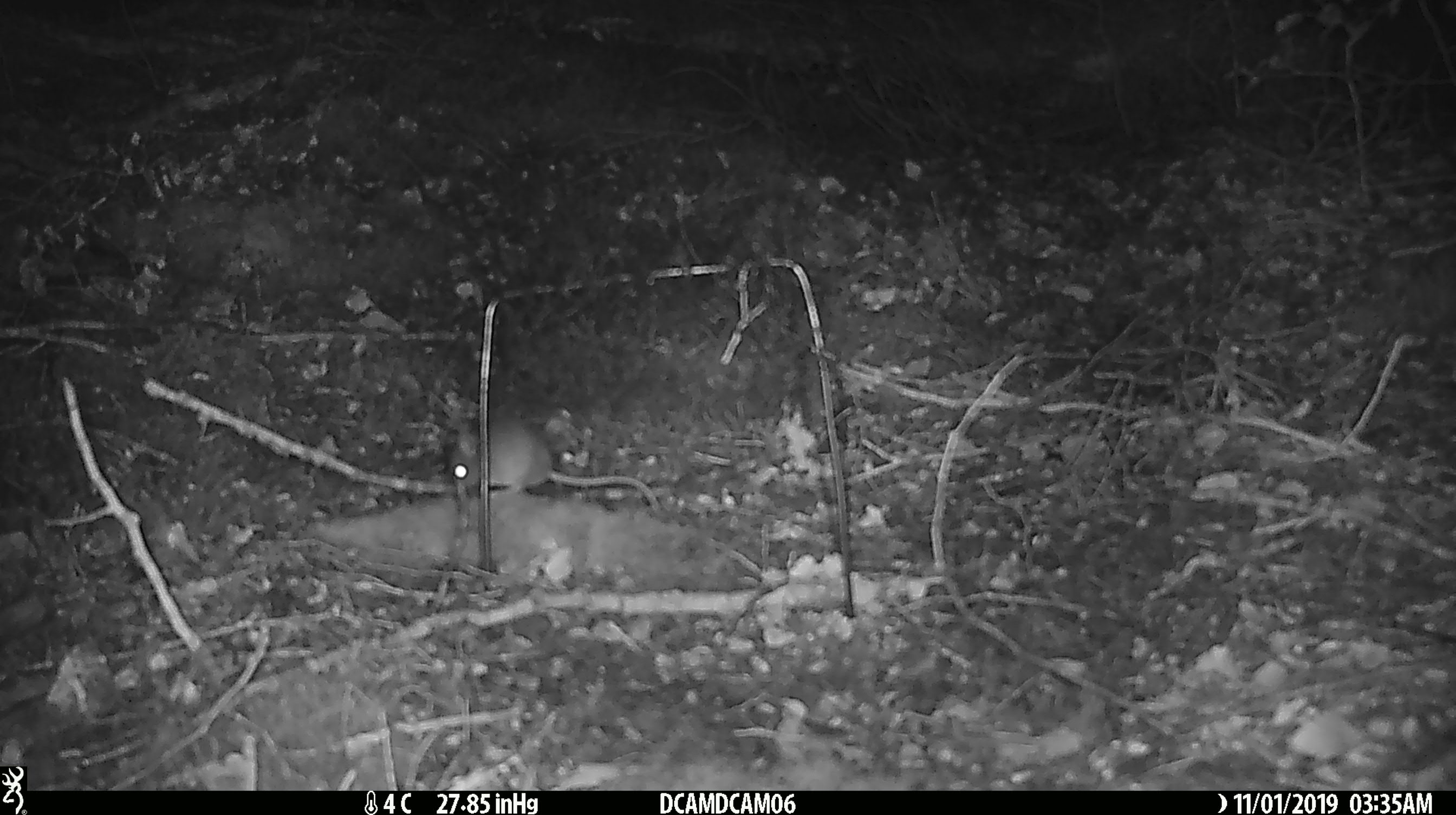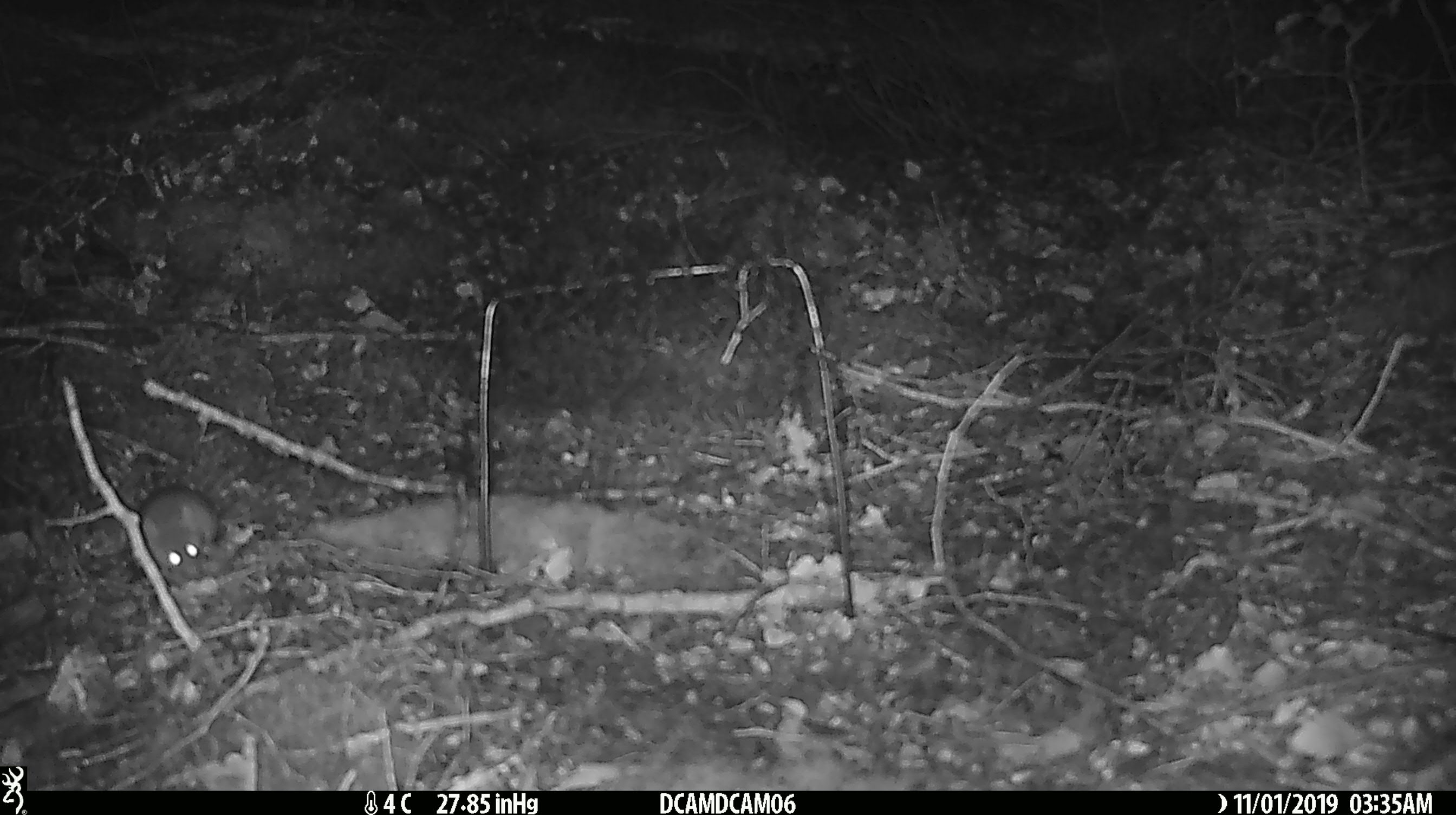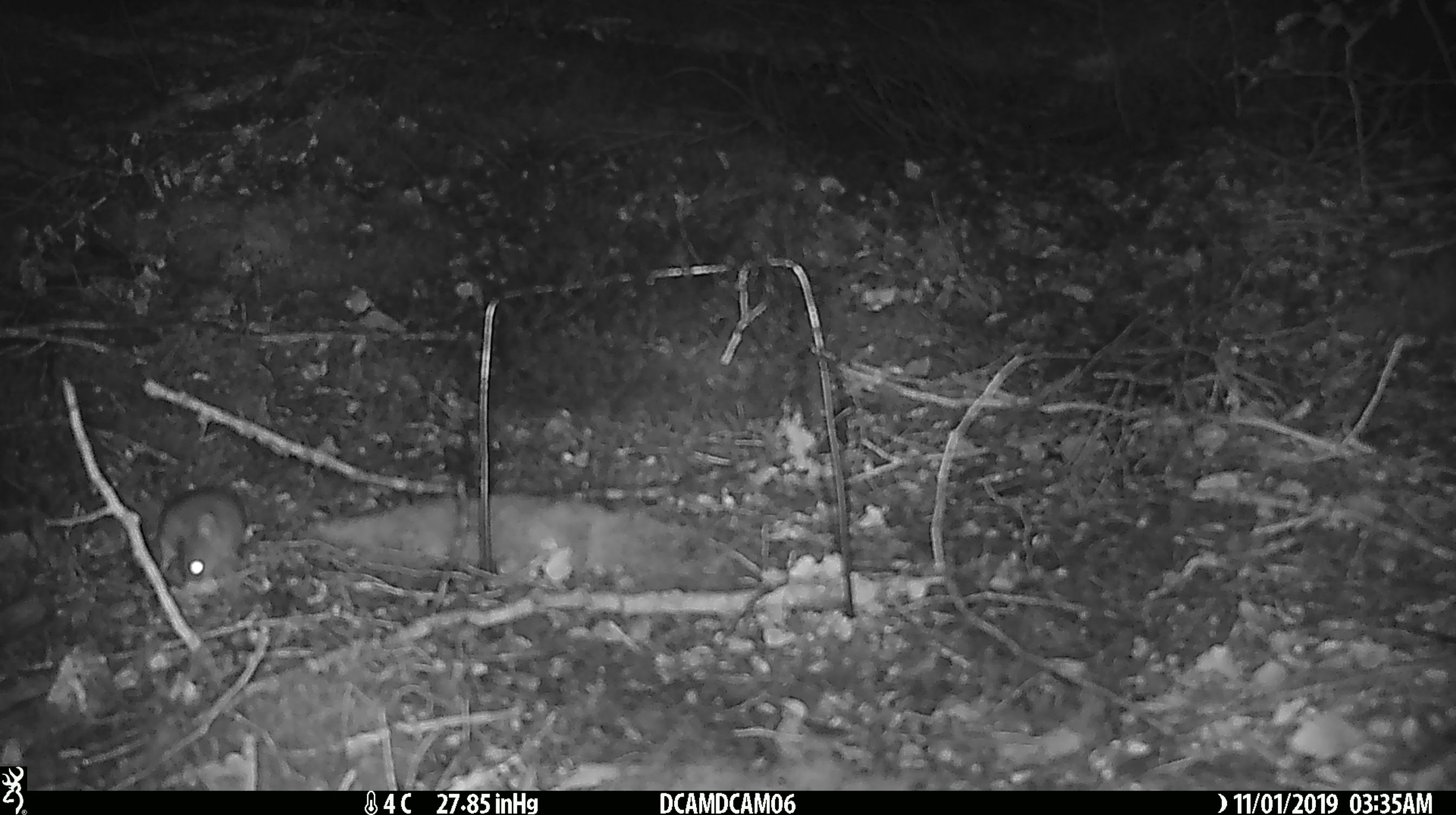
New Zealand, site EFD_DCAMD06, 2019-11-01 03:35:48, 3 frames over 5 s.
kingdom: Animalia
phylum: Chordata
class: Mammalia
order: Rodentia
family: Muridae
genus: Mus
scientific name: Mus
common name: mouse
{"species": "mouse (Mus)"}